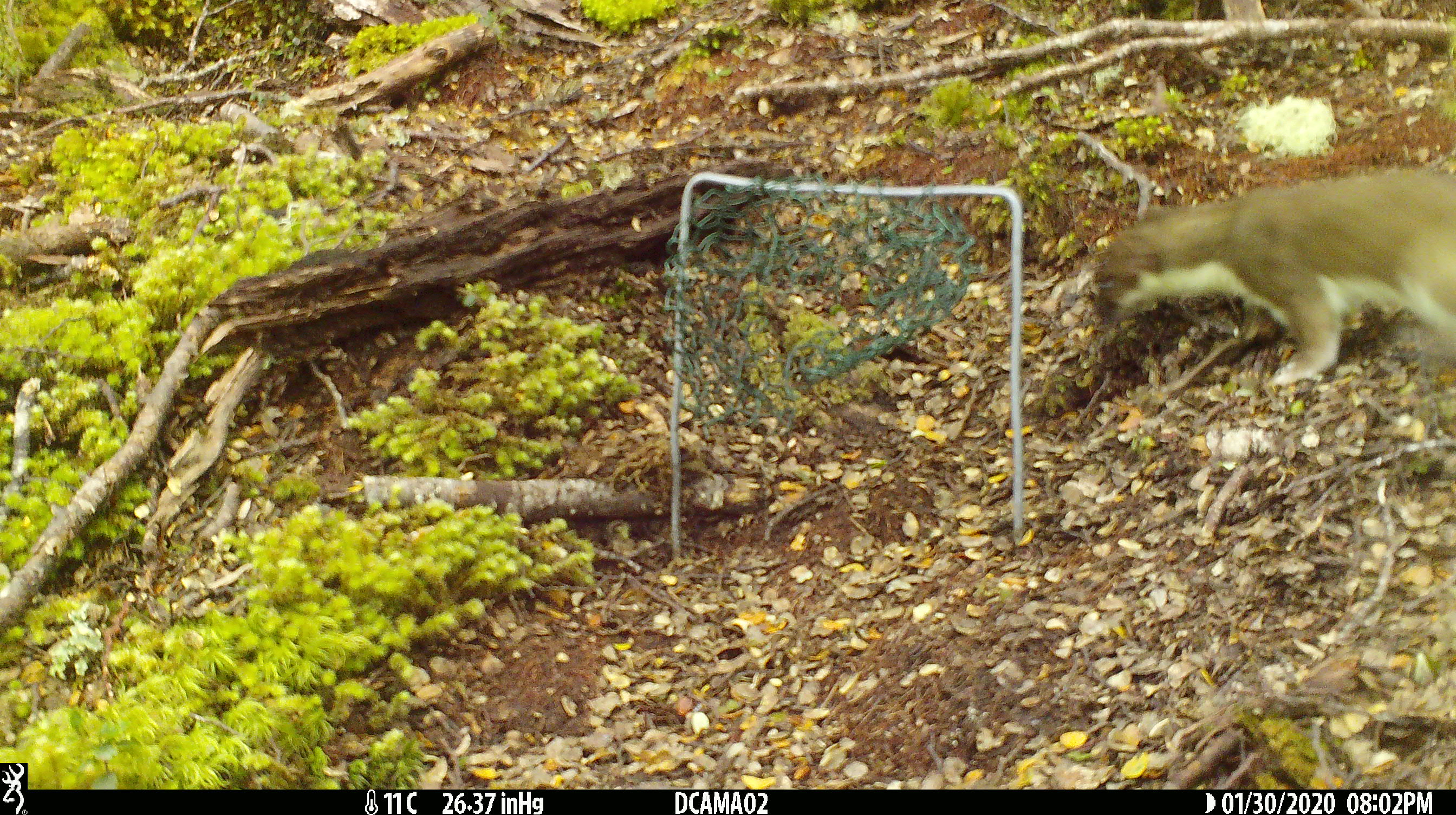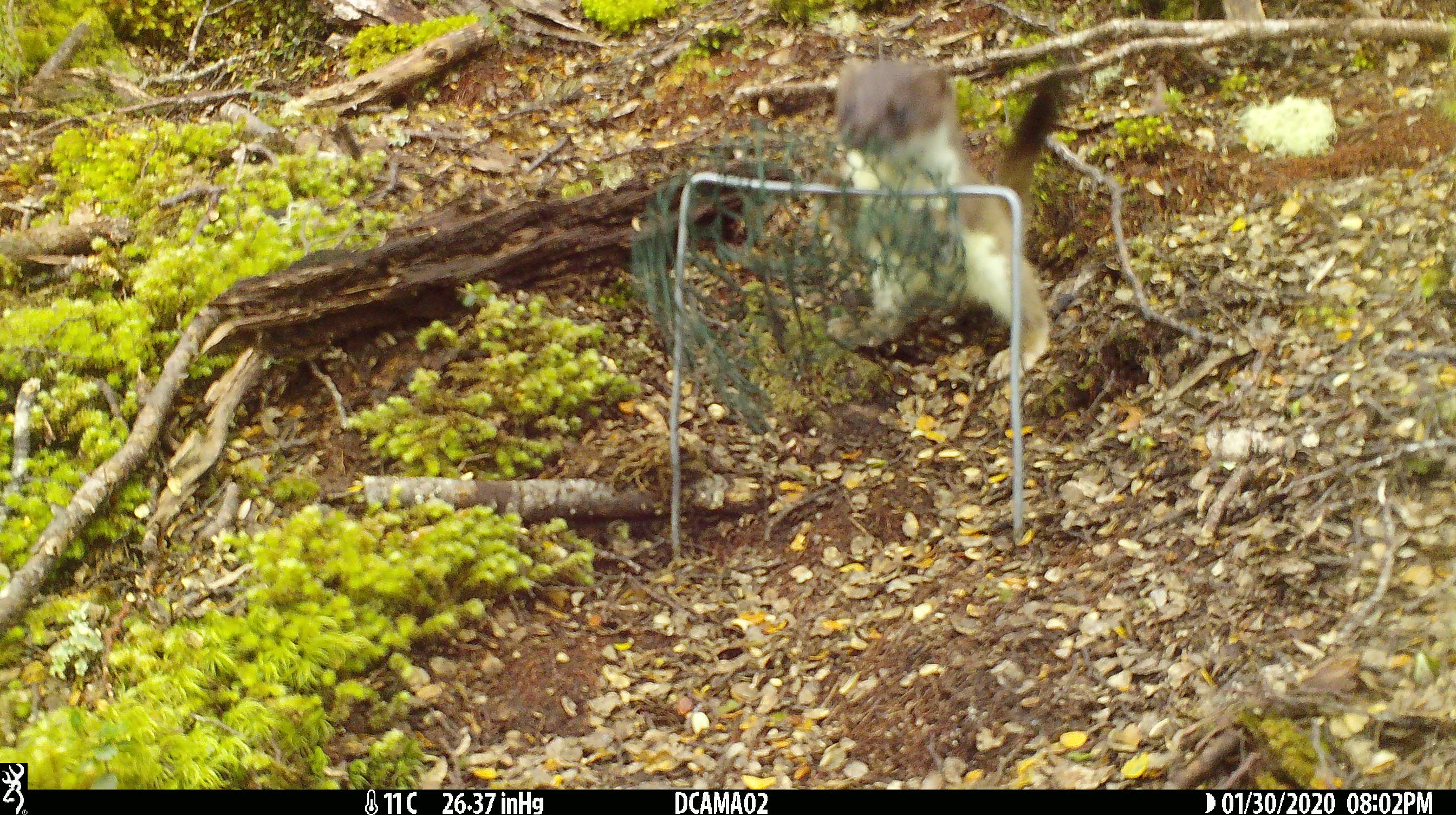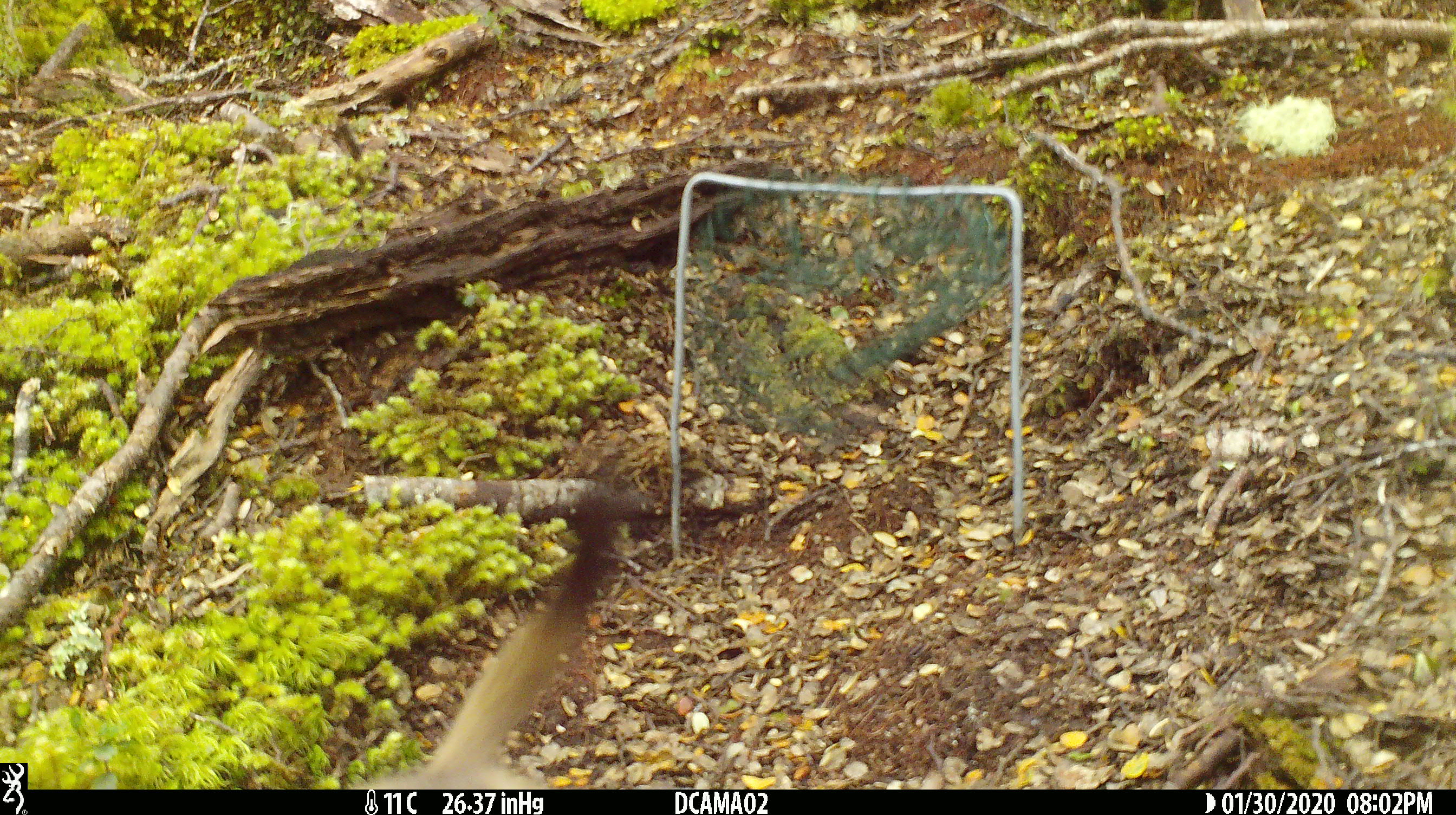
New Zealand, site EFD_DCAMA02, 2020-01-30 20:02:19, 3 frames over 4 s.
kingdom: Animalia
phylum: Chordata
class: Mammalia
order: Carnivora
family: Mustelidae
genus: Mustela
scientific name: Mustela erminea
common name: stoat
Stoat (Mustela erminea).